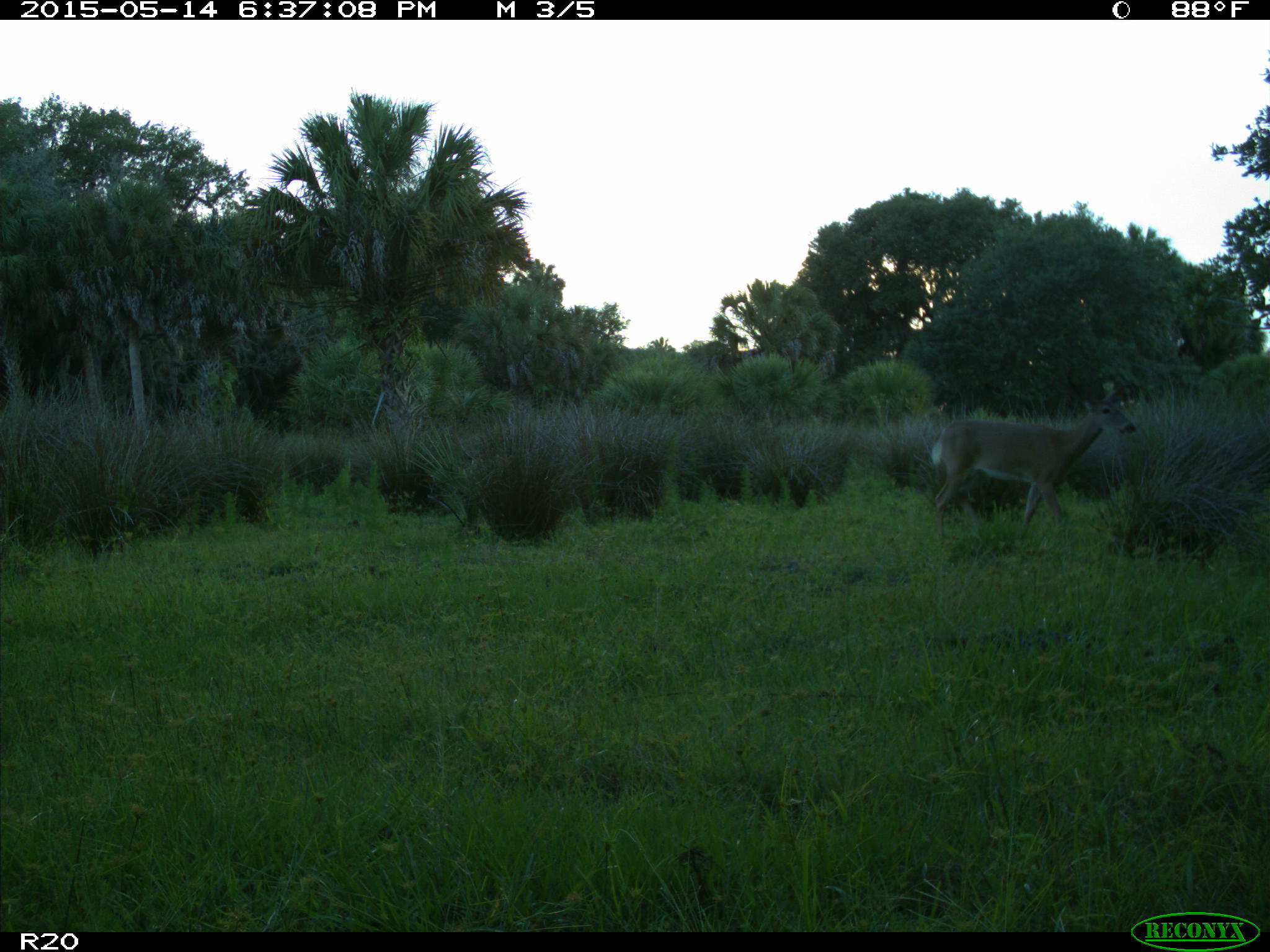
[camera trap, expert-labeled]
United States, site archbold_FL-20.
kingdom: Animalia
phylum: Chordata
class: Mammalia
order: Artiodactyla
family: Cervidae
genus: Odocoileus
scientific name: Odocoileus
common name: deer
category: unidentified deer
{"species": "unidentified deer (deer) (Odocoileus)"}